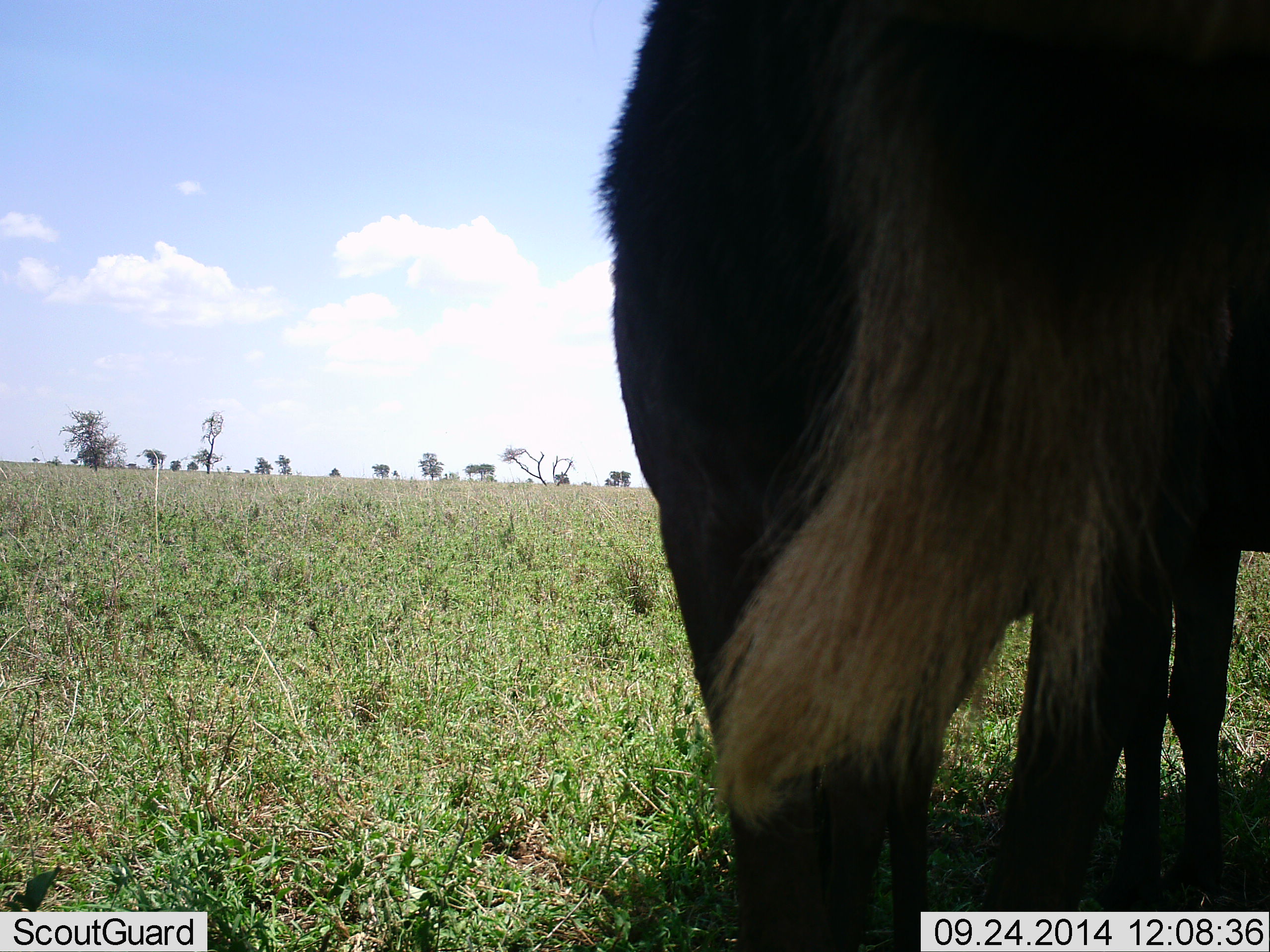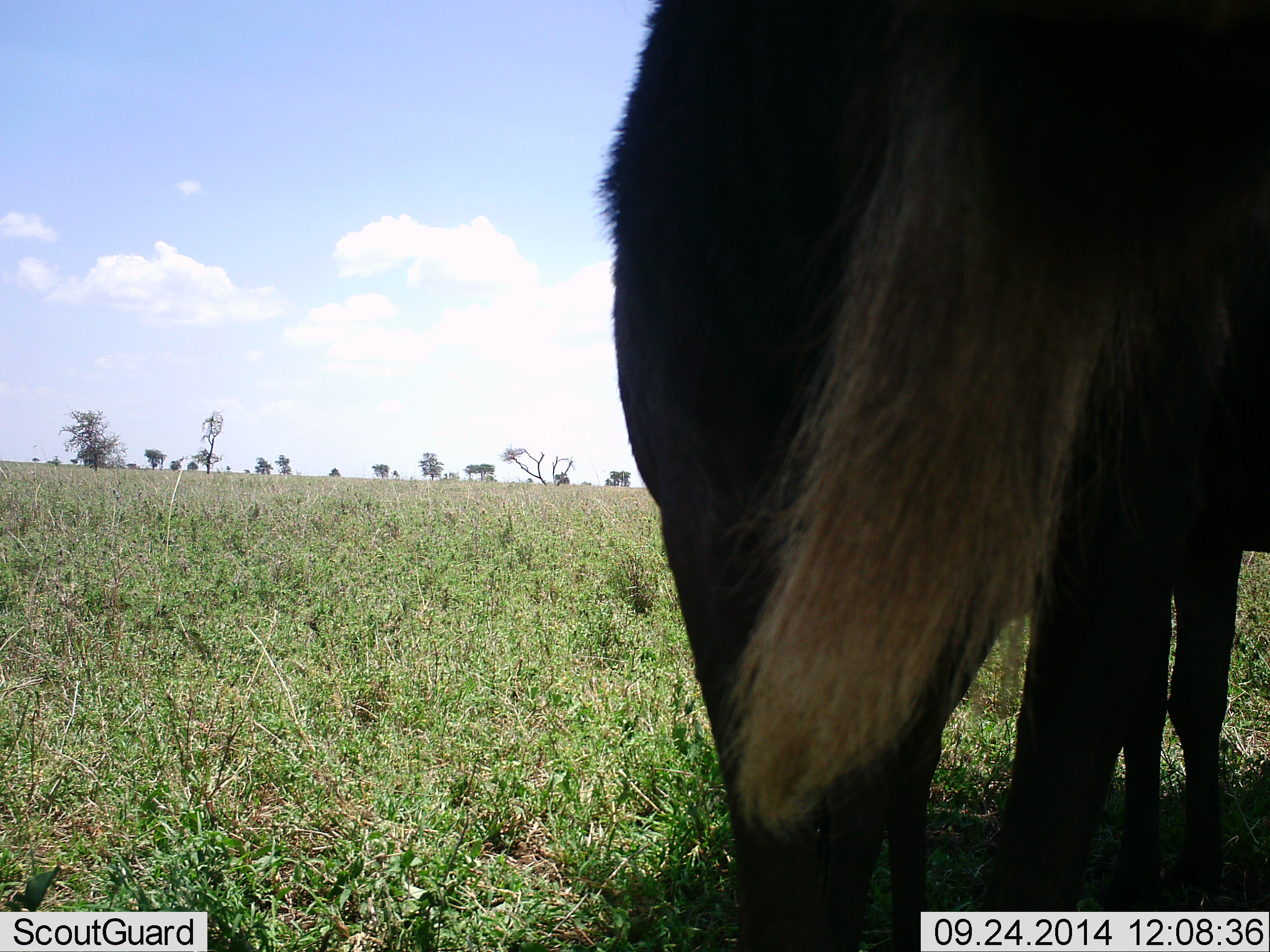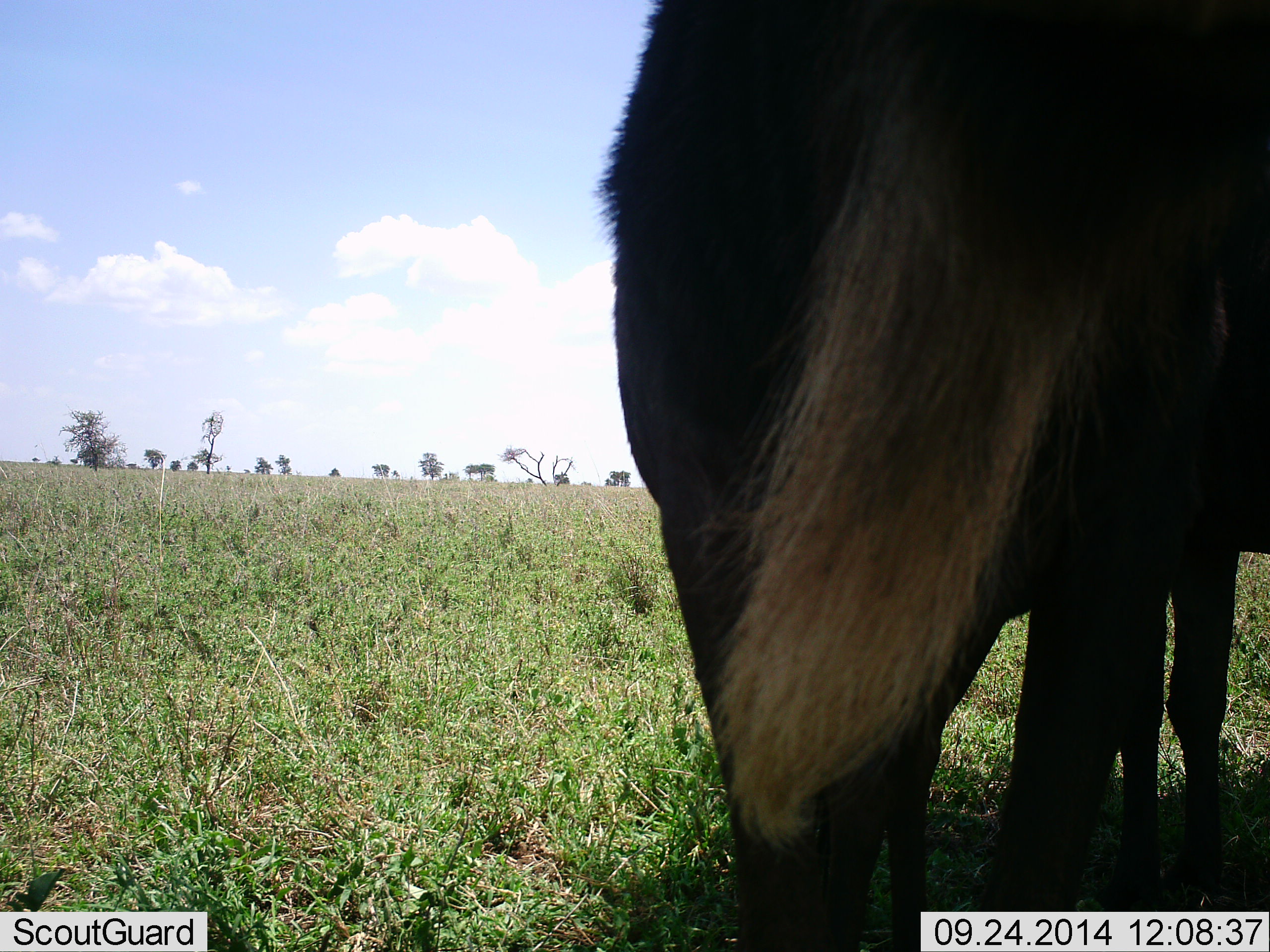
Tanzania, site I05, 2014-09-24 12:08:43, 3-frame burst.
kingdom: Animalia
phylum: Chordata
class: Mammalia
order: Artiodactyla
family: Bovidae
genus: Connochaetes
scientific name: Connochaetes taurinus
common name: blue wildebeest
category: wildebeest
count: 2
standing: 100%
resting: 0%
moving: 0%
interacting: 0%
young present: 0%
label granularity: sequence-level